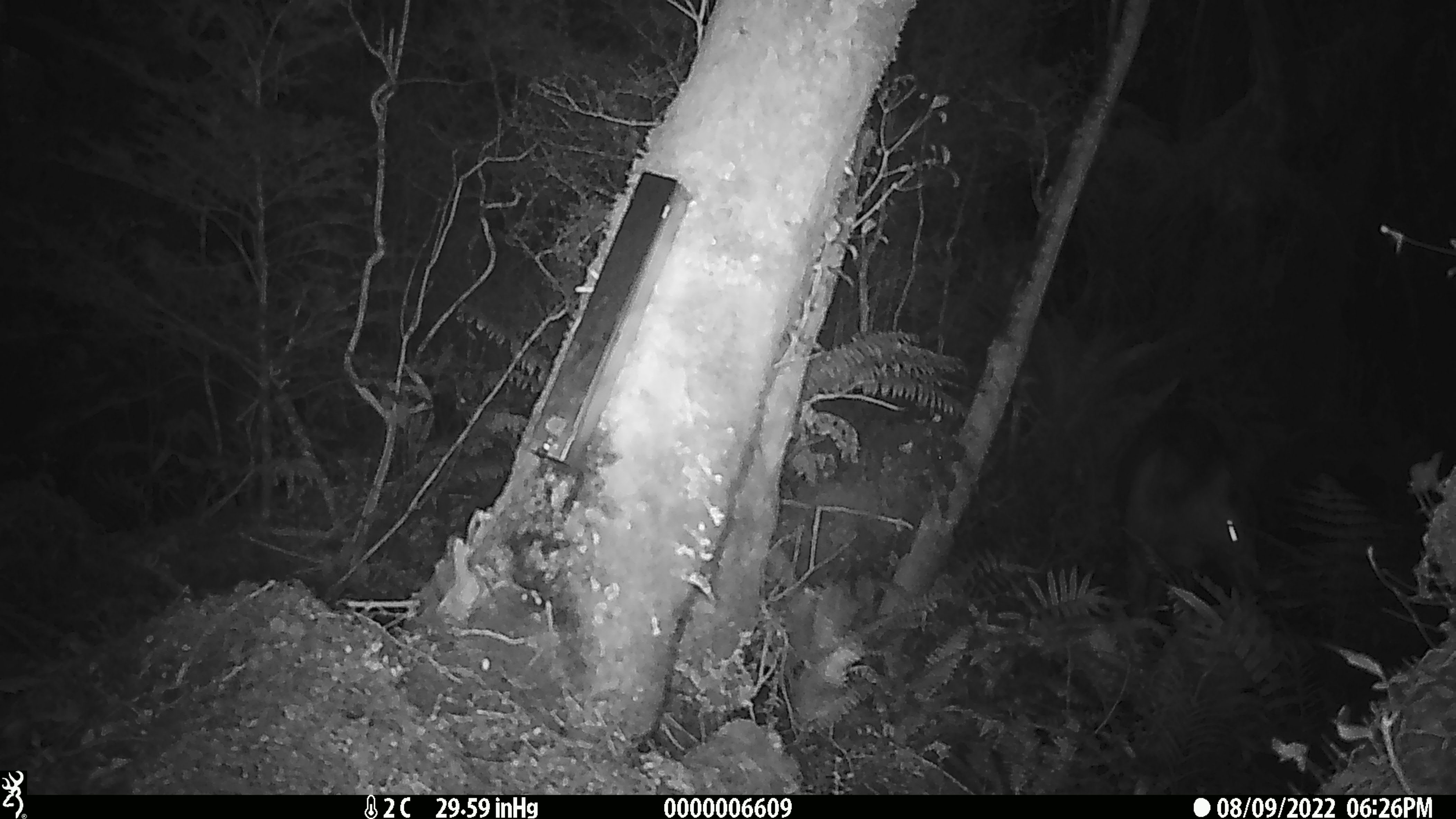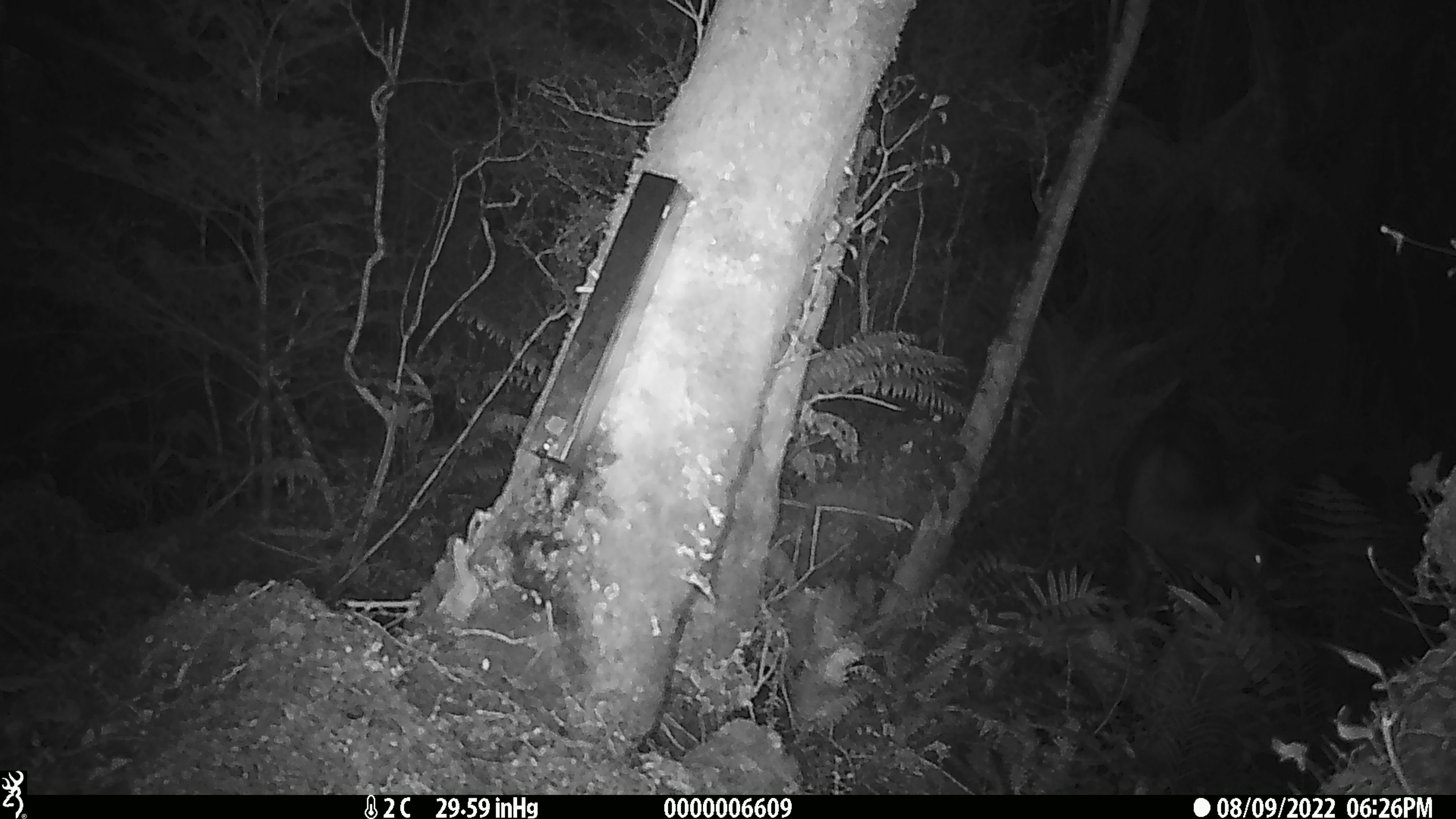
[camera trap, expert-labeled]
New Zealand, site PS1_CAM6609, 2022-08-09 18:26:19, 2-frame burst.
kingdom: Animalia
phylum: Chordata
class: Mammalia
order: Artiodactyla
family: Cervidae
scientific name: Cervidae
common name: deer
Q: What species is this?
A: Deer (Cervidae).